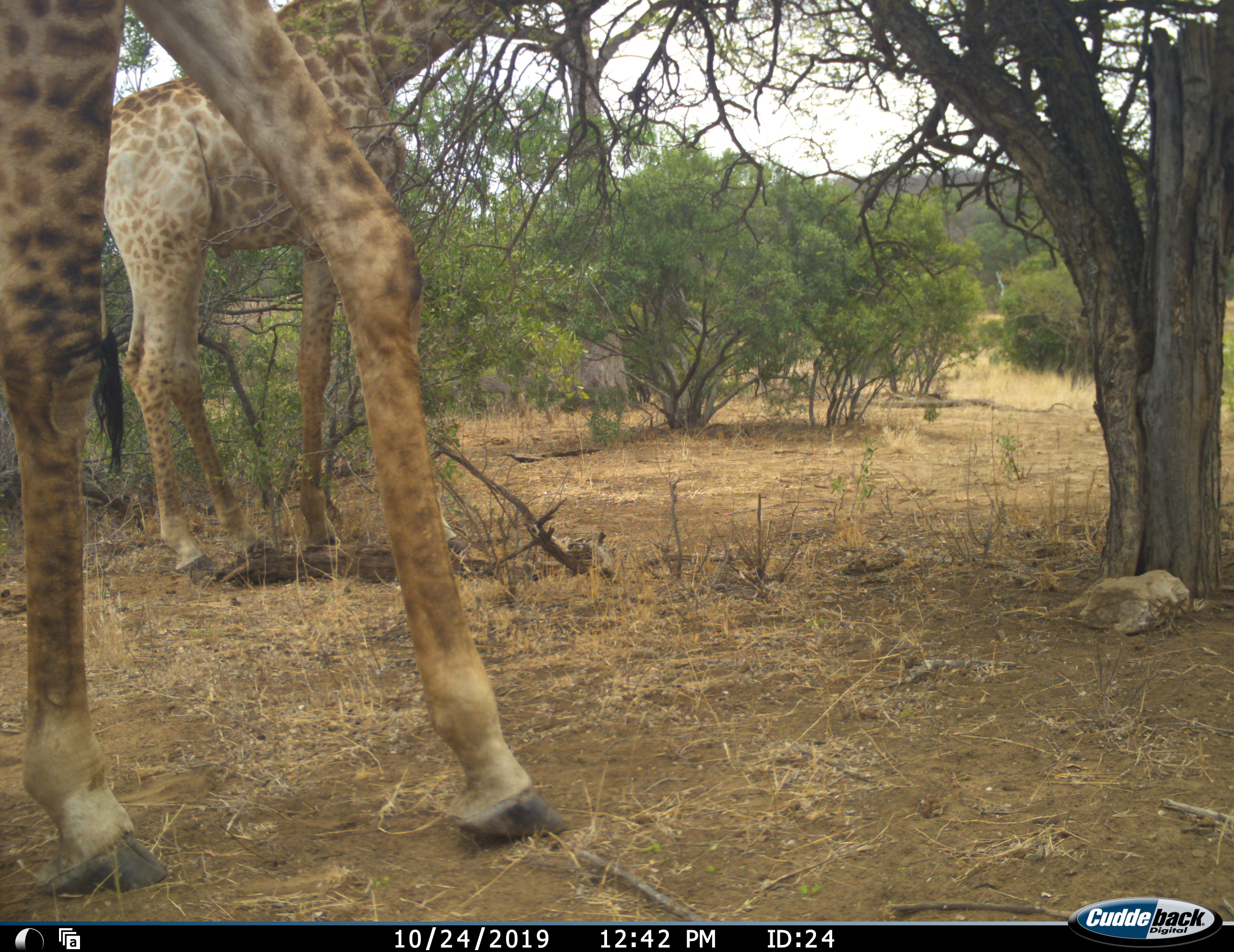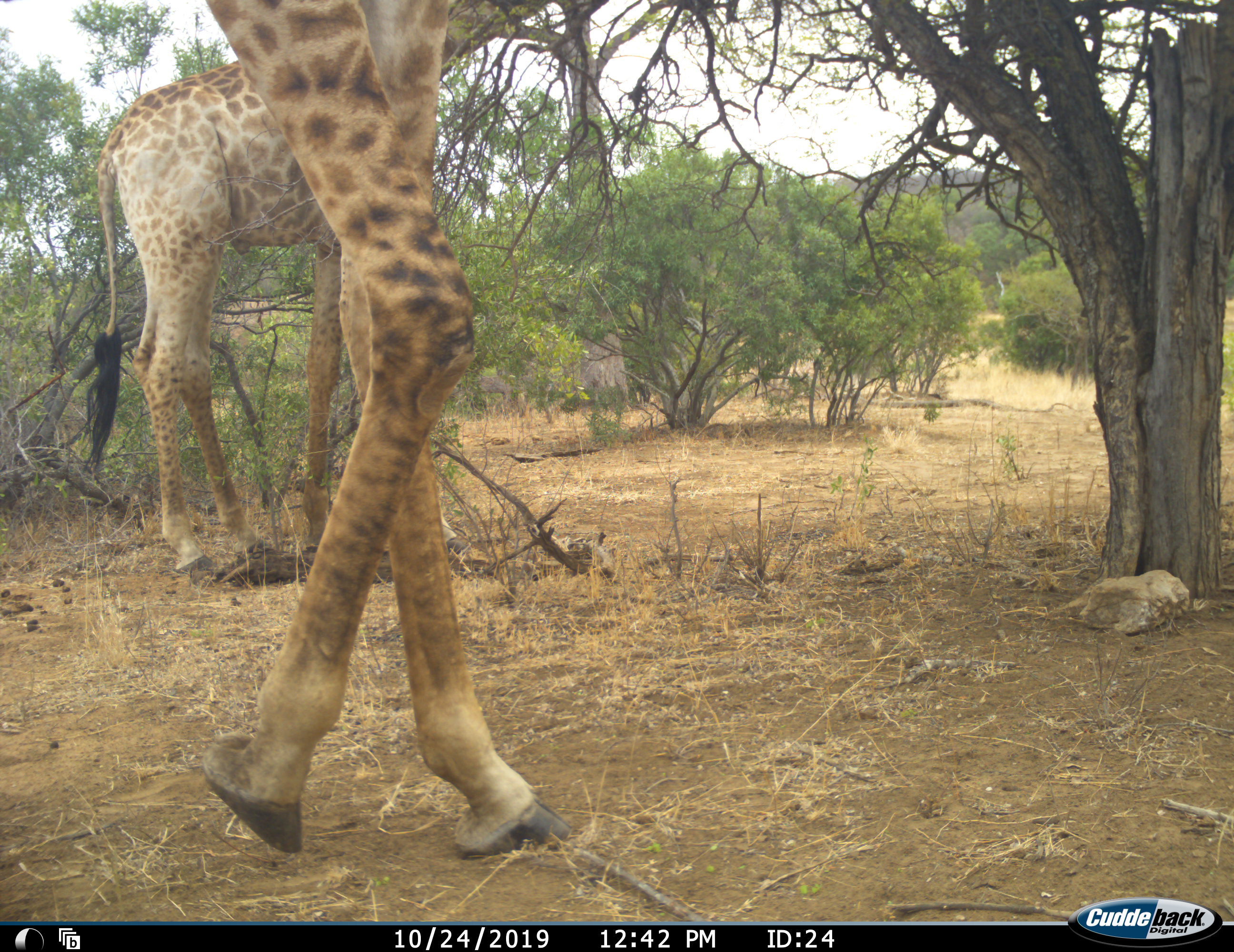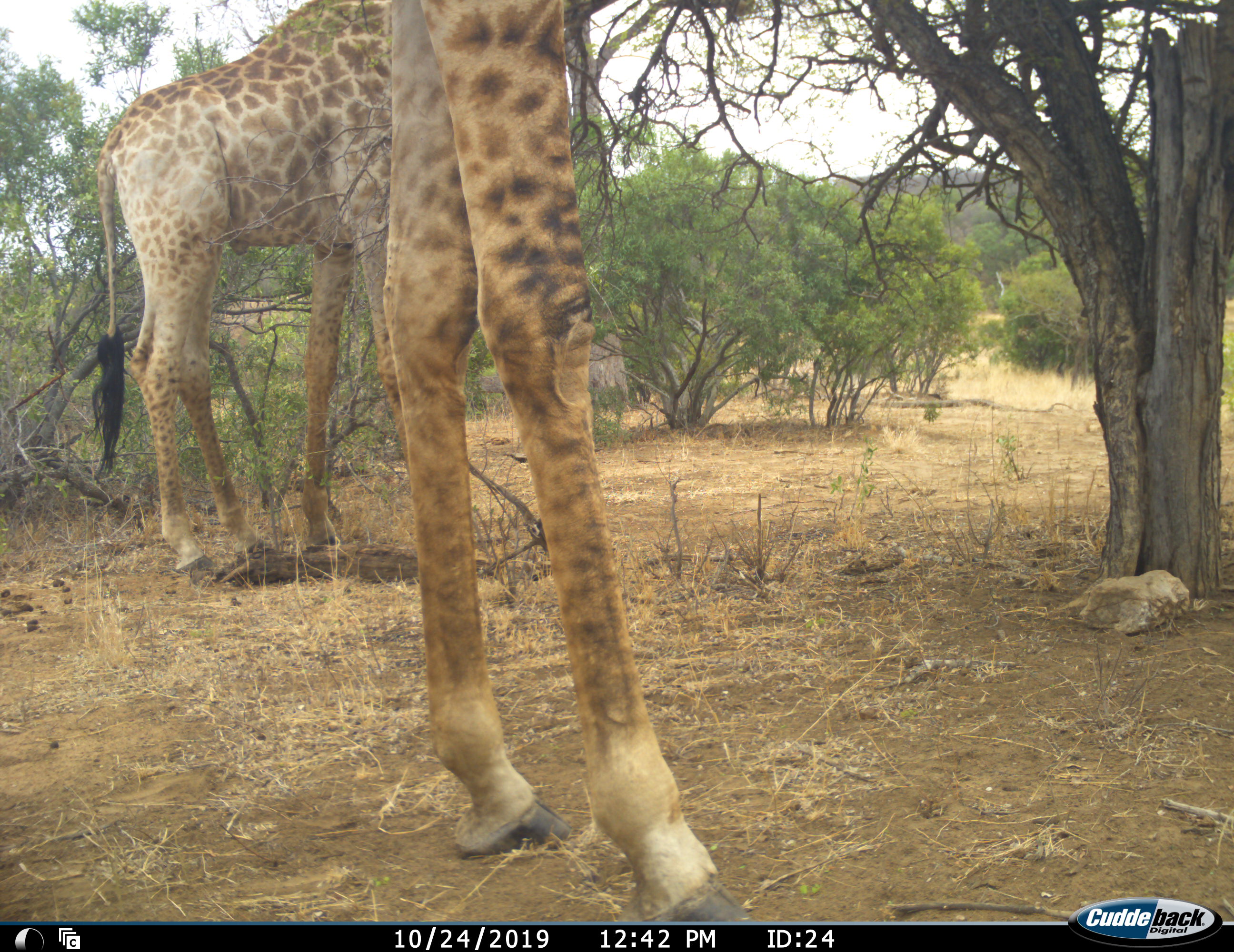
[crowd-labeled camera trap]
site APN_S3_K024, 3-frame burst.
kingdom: Animalia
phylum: Chordata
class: Mammalia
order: Artiodactyla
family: Giraffidae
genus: Giraffa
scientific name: Giraffa camelopardalis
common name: giraffe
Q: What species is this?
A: Giraffe (Giraffa camelopardalis).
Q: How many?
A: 2.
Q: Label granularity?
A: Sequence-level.